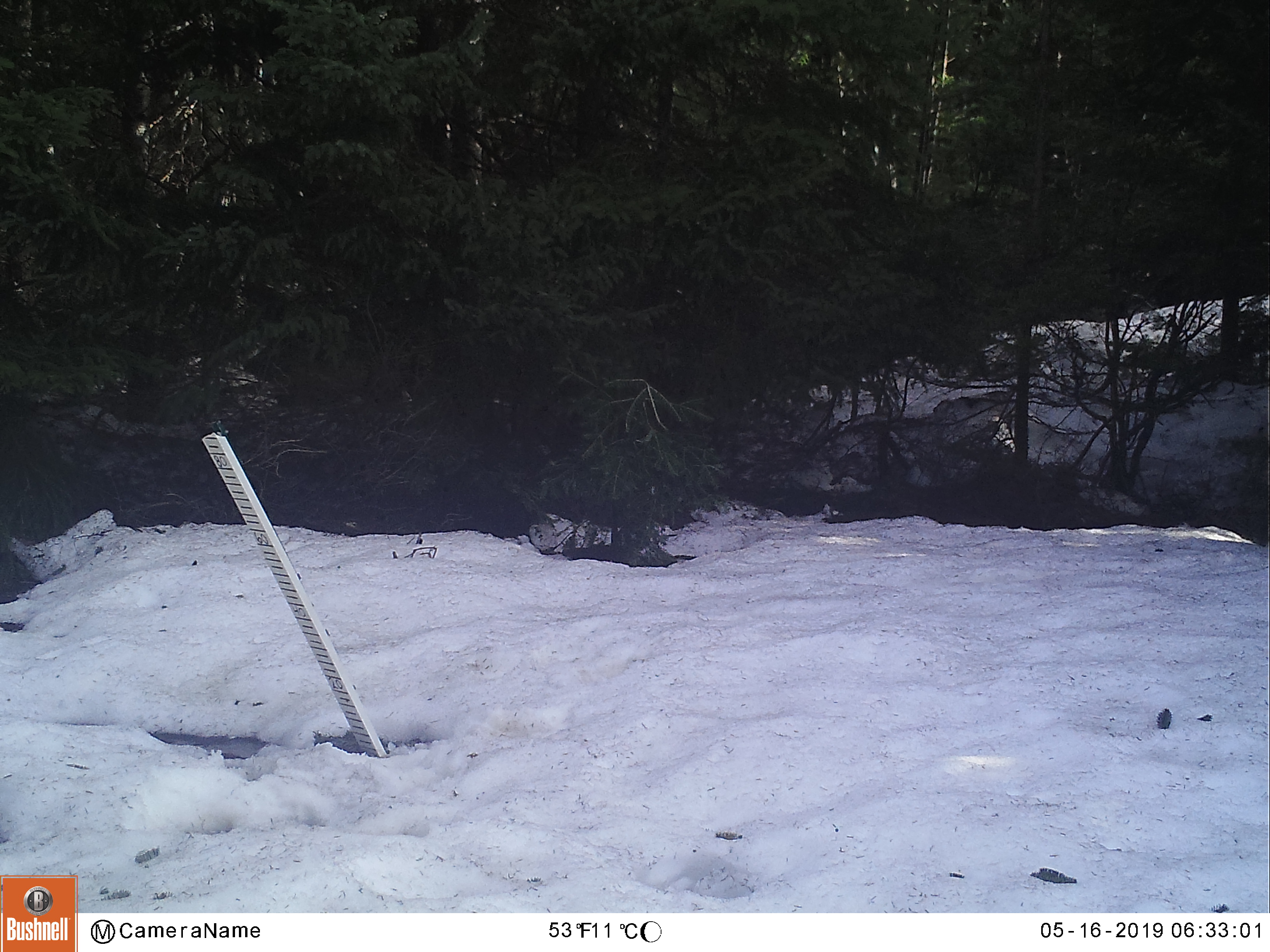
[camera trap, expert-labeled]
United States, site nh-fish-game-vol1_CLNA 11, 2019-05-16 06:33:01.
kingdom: Animalia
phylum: Chordata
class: Mammalia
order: Carnivora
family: Ursidae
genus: Ursus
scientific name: Ursus americanus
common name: black bear